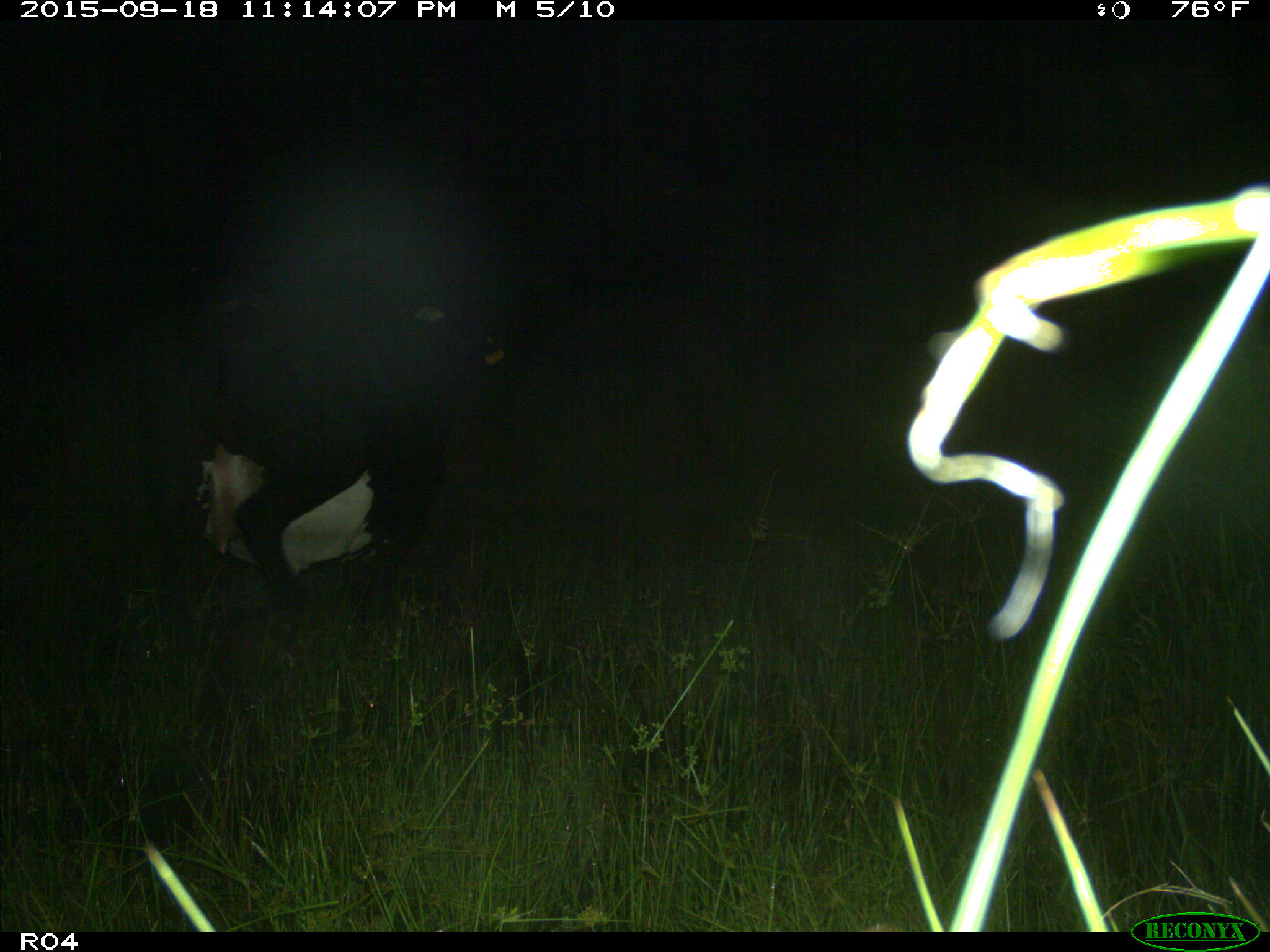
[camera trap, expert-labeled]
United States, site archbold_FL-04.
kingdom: Animalia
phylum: Chordata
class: Mammalia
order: Artiodactyla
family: Bovidae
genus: Bos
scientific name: Bos taurus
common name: domestic cow